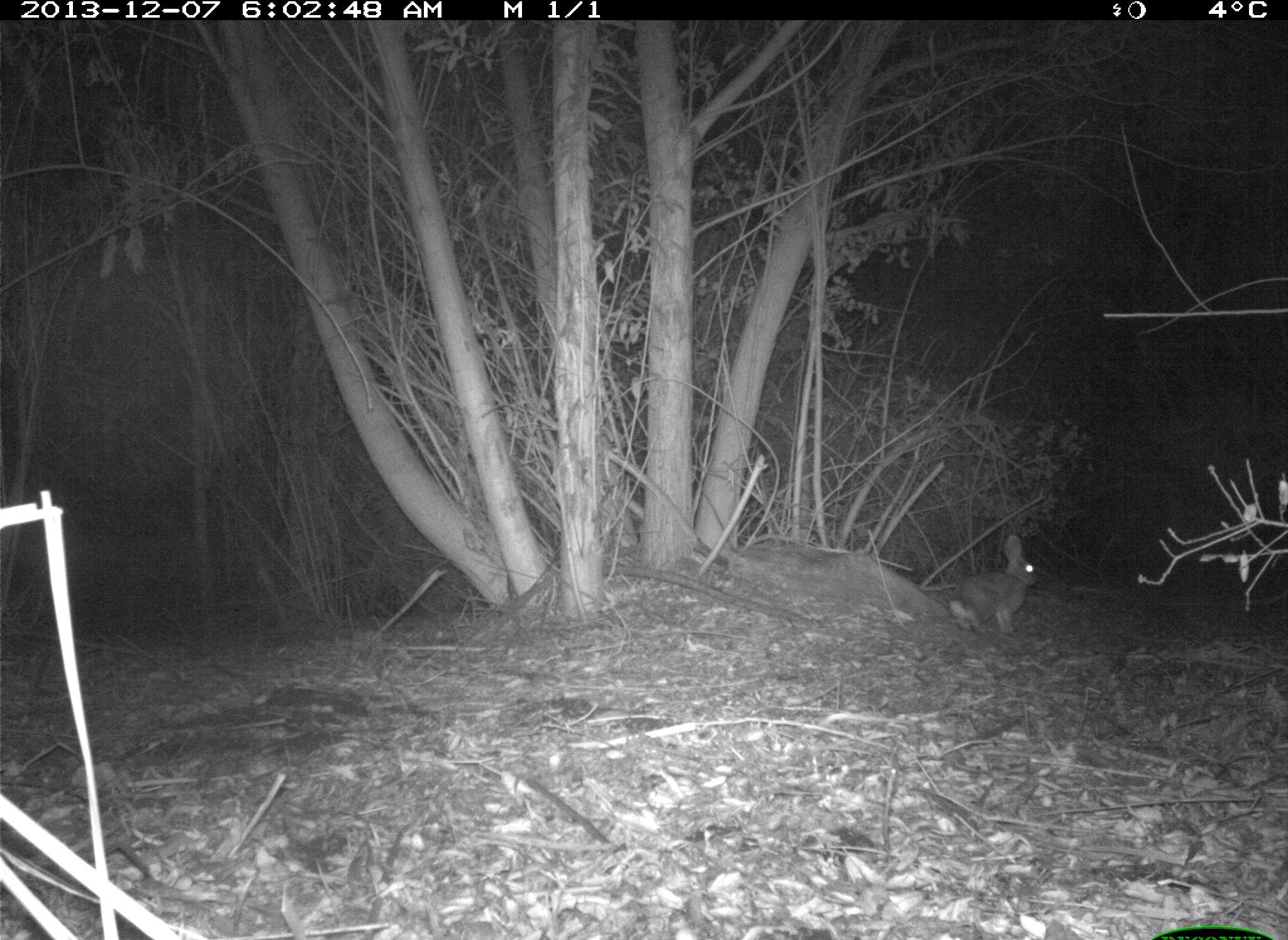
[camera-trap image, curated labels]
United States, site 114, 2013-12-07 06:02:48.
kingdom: Animalia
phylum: Chordata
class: Mammalia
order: Lagomorpha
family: Leporidae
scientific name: Leporidae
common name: rabbits and hares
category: rabbit